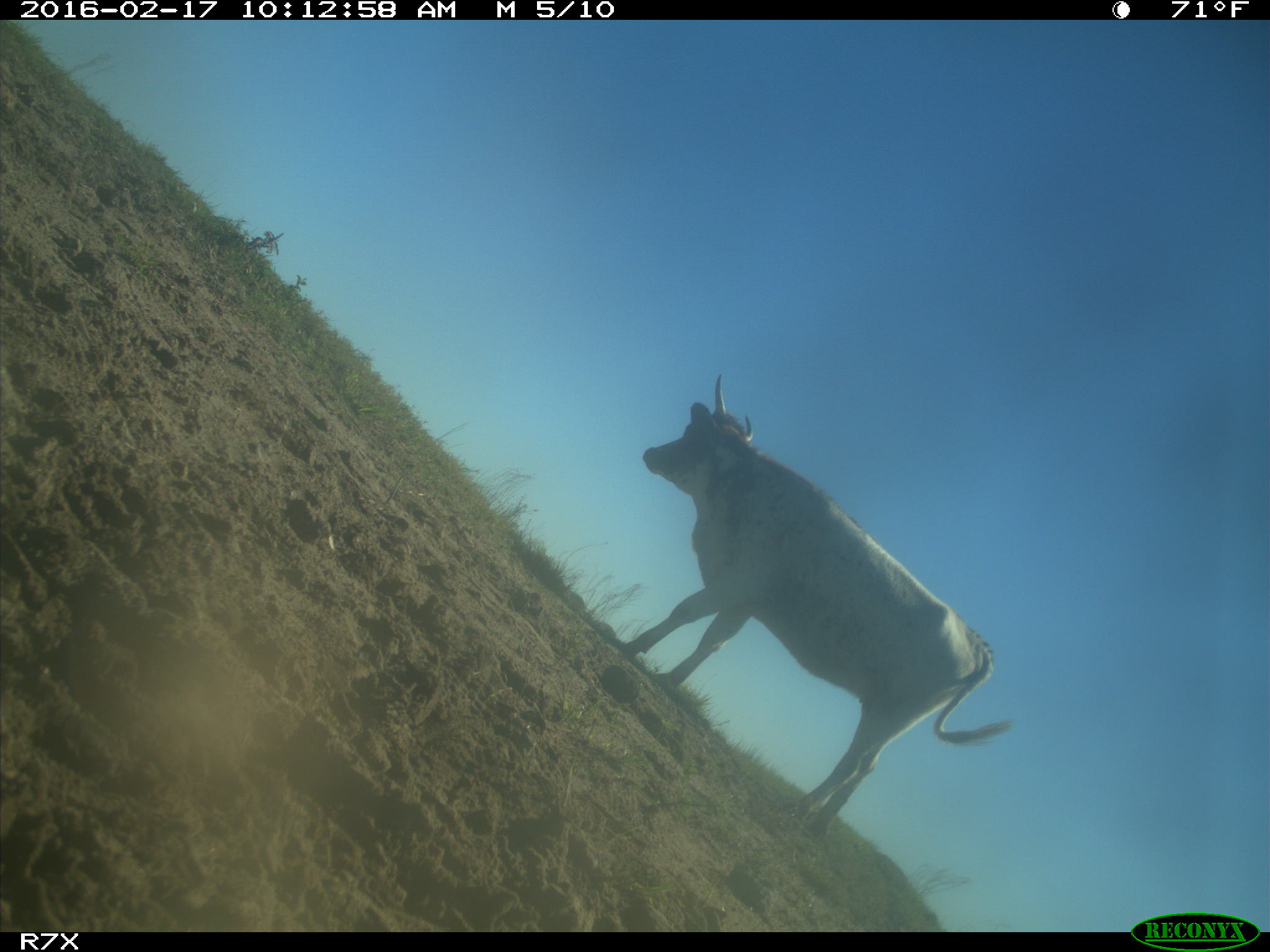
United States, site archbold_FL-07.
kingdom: Animalia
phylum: Chordata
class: Mammalia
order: Artiodactyla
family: Bovidae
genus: Bos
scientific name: Bos taurus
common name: domestic cow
Bos taurus (domestic cow).